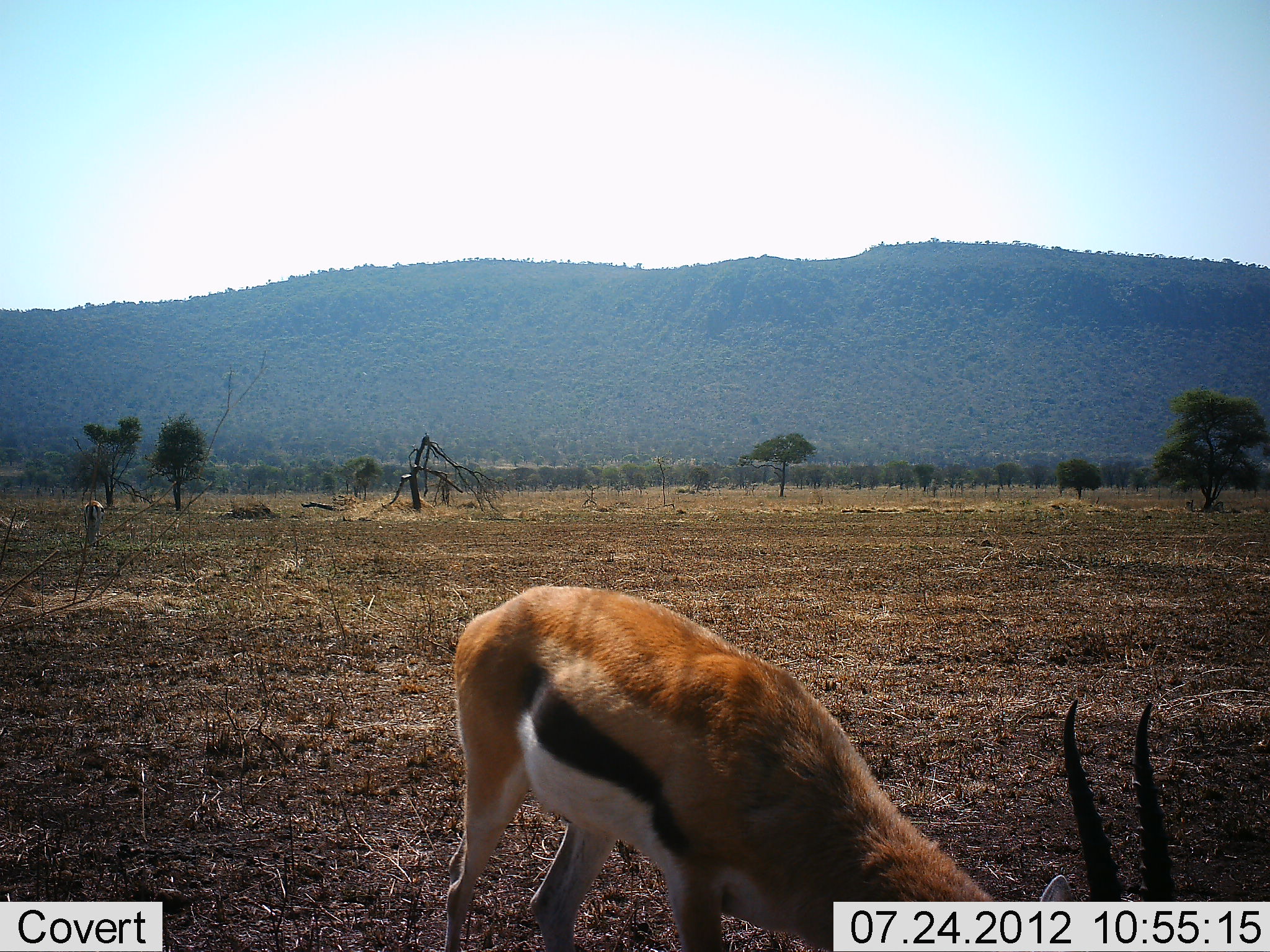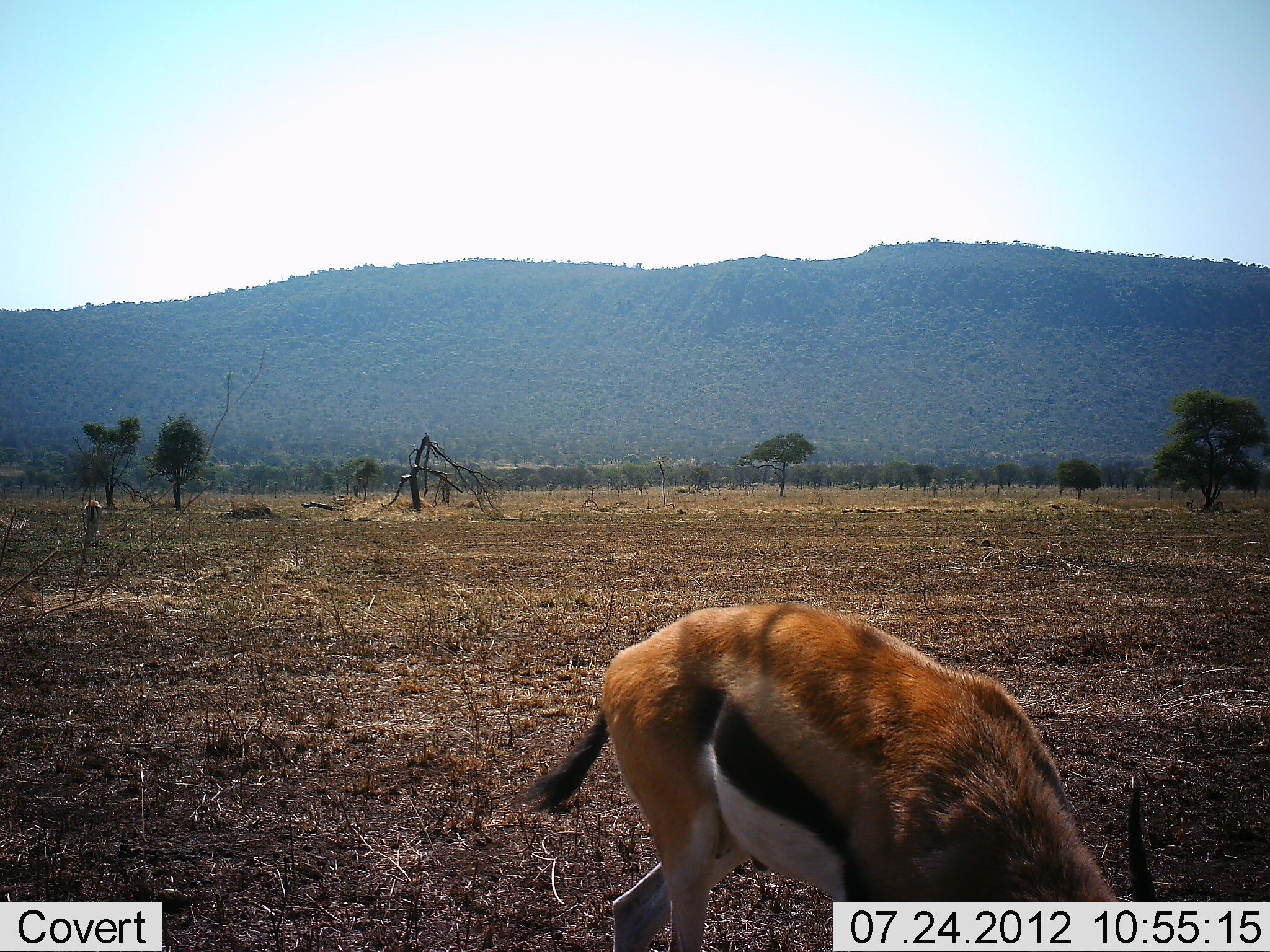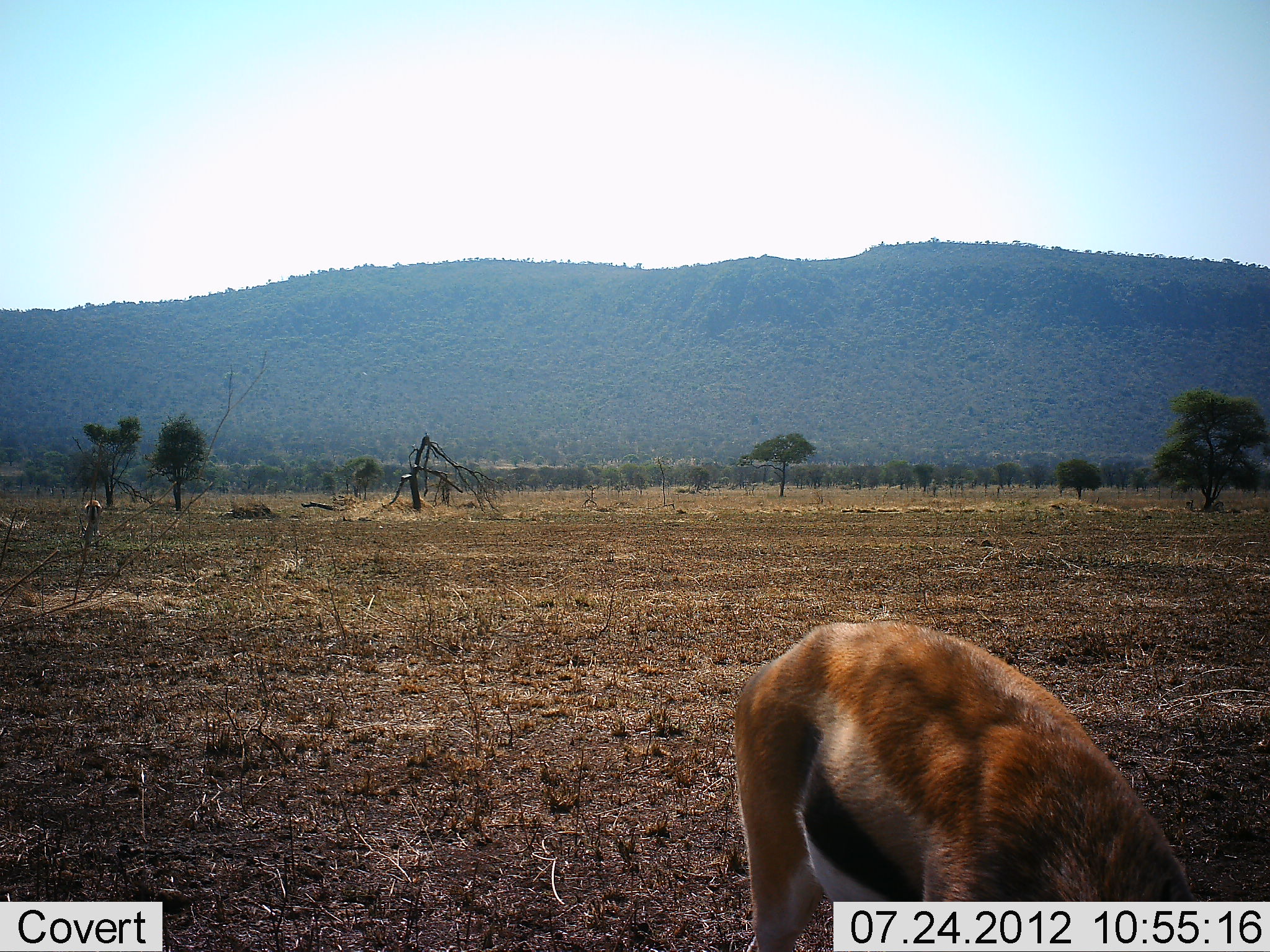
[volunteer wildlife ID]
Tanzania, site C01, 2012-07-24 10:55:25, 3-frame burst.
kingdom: Animalia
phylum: Chordata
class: Mammalia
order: Artiodactyla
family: Bovidae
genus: Eudorcas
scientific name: Eudorcas thomsonii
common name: thomson's gazelle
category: gazellethomsons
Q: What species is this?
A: Gazellethomsons (thomson's gazelle) (Eudorcas thomsonii).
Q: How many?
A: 1.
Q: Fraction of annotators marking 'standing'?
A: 20%.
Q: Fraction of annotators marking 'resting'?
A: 0%.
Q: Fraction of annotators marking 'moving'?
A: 30%.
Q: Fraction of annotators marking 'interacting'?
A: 0%.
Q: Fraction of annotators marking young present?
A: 0%.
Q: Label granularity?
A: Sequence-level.